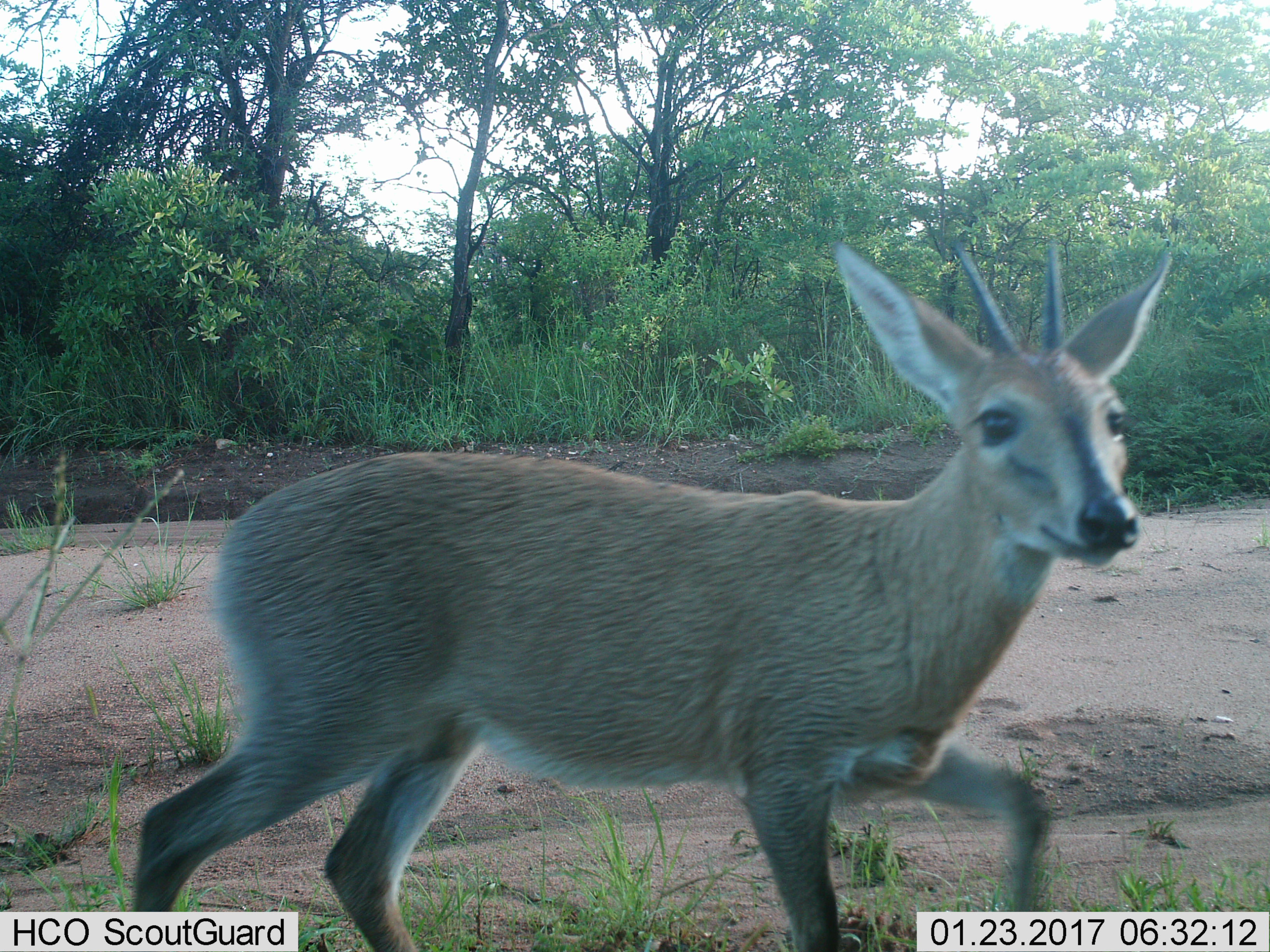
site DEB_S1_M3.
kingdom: Animalia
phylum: Chordata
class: Mammalia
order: Artiodactyla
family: Bovidae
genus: Sylvicapra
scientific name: Sylvicapra grimmia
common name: common duiker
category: duikercommongrey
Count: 1.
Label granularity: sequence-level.